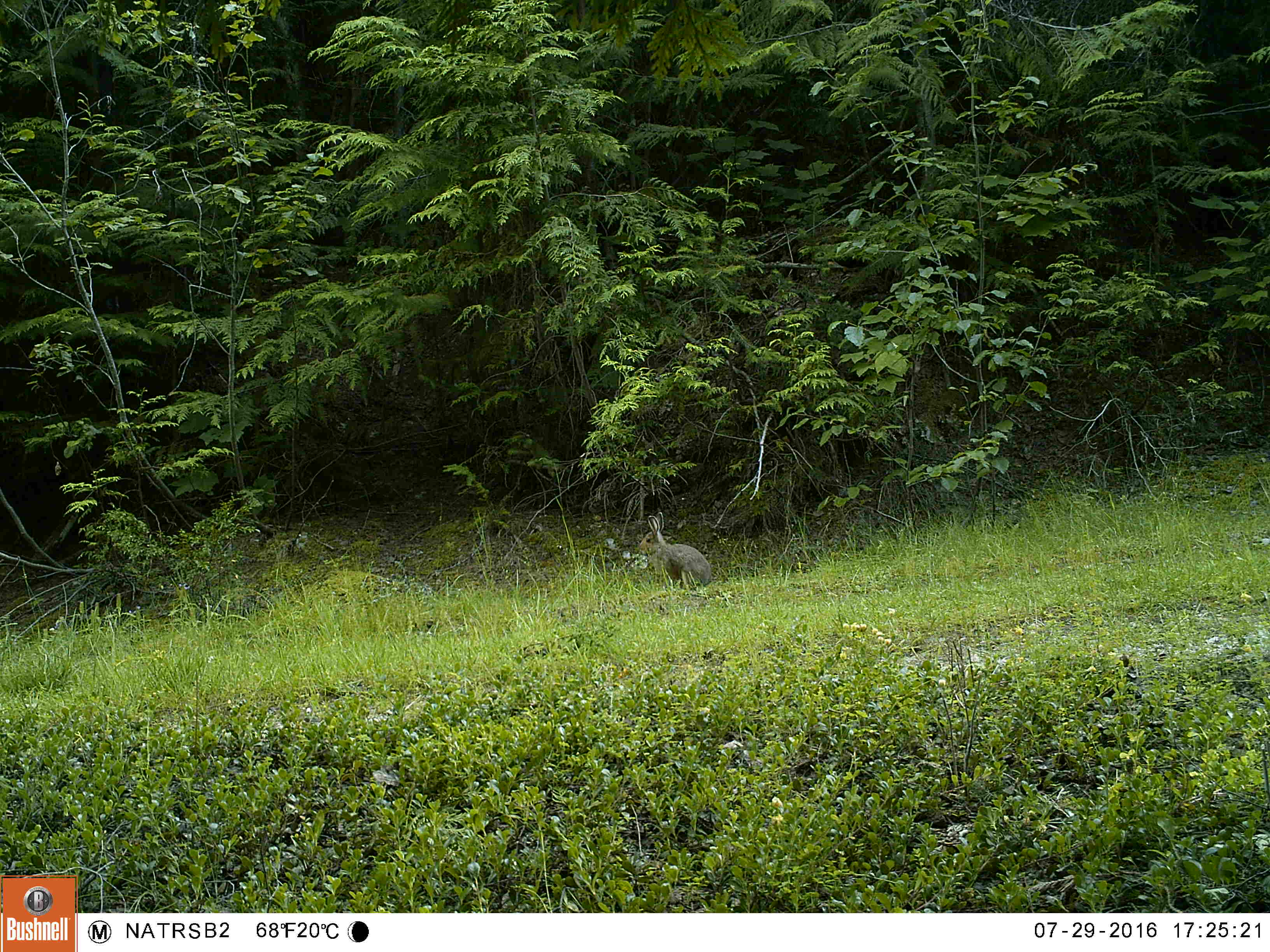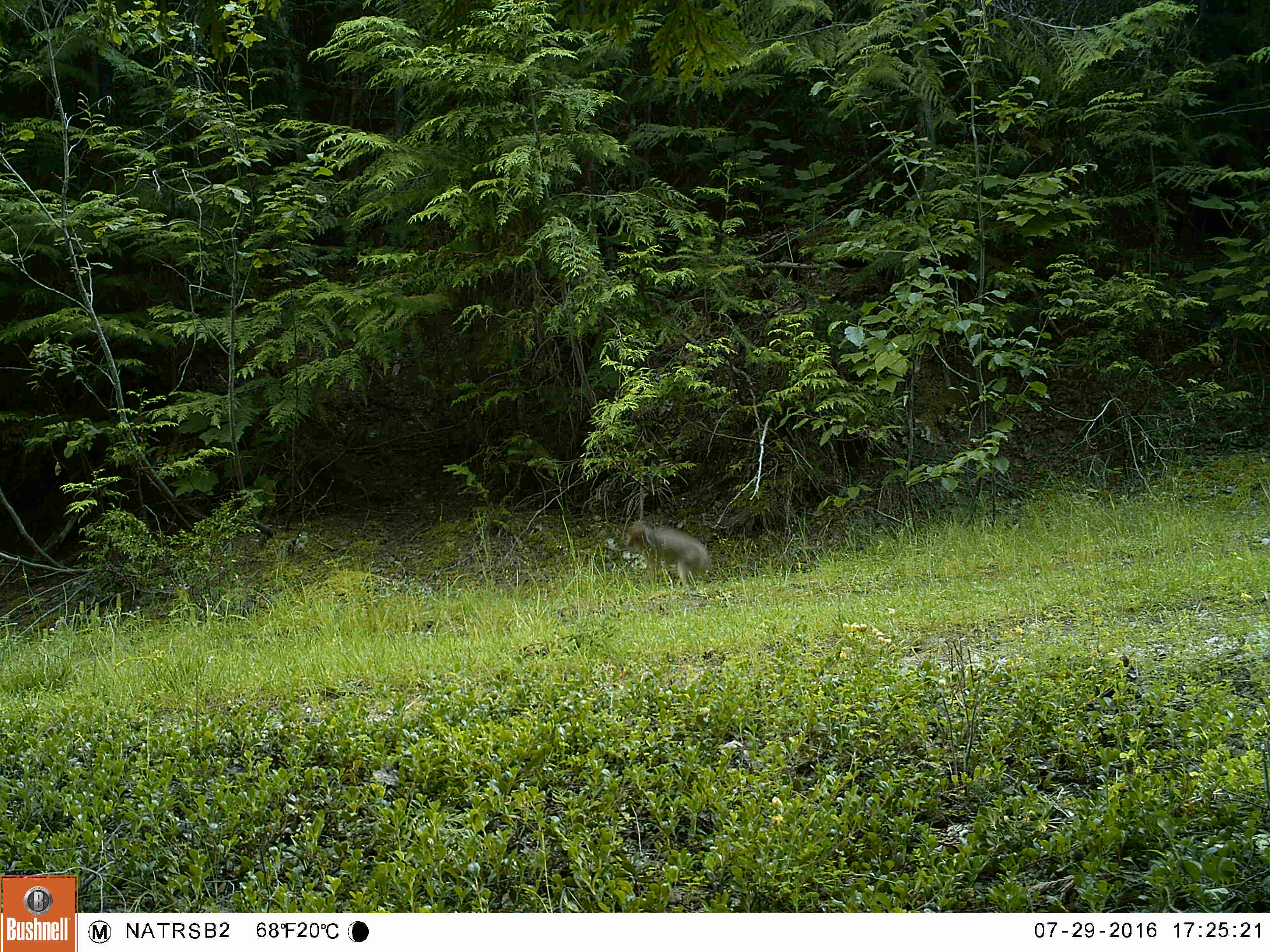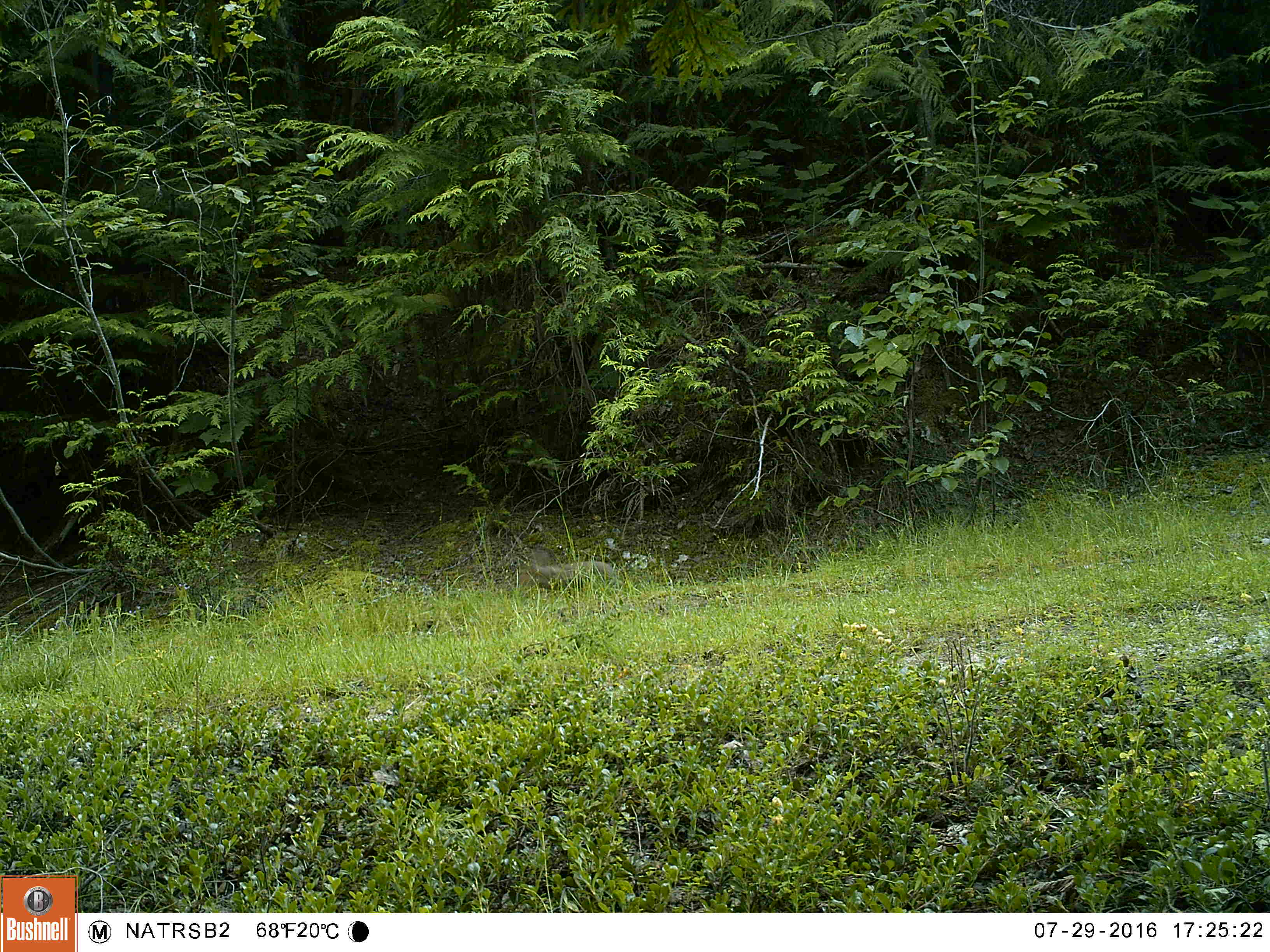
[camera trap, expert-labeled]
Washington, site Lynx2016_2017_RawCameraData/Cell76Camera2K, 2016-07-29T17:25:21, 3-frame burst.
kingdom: Animalia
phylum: Chordata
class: Mammalia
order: Lagomorpha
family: Leporidae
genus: Lepus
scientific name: Lepus americanus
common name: snowshoe hare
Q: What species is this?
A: Lepus americanus (snowshoe hare).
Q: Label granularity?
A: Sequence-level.